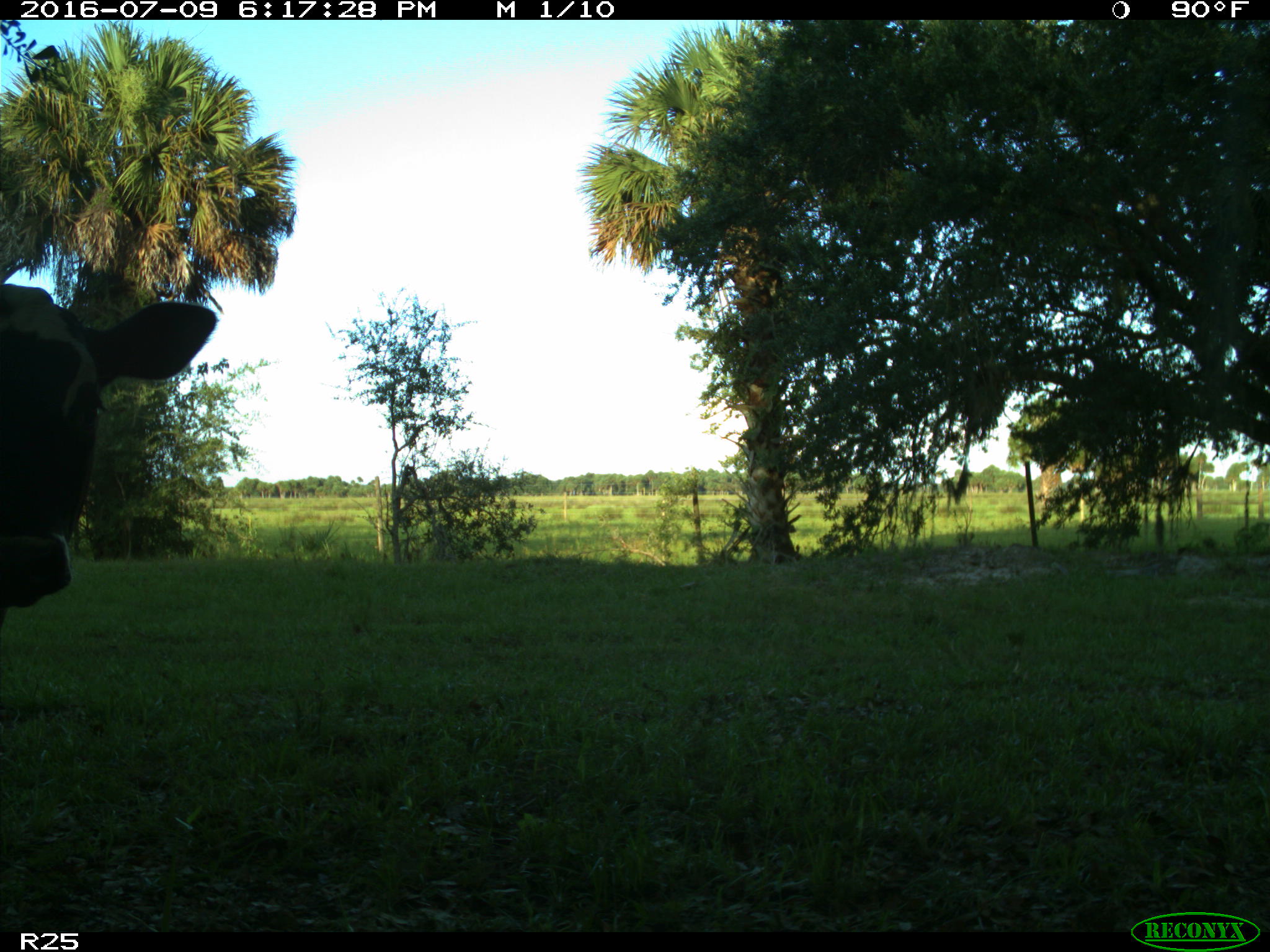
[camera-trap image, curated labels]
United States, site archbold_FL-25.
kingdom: Animalia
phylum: Chordata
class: Mammalia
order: Artiodactyla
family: Bovidae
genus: Bos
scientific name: Bos taurus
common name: domestic cow